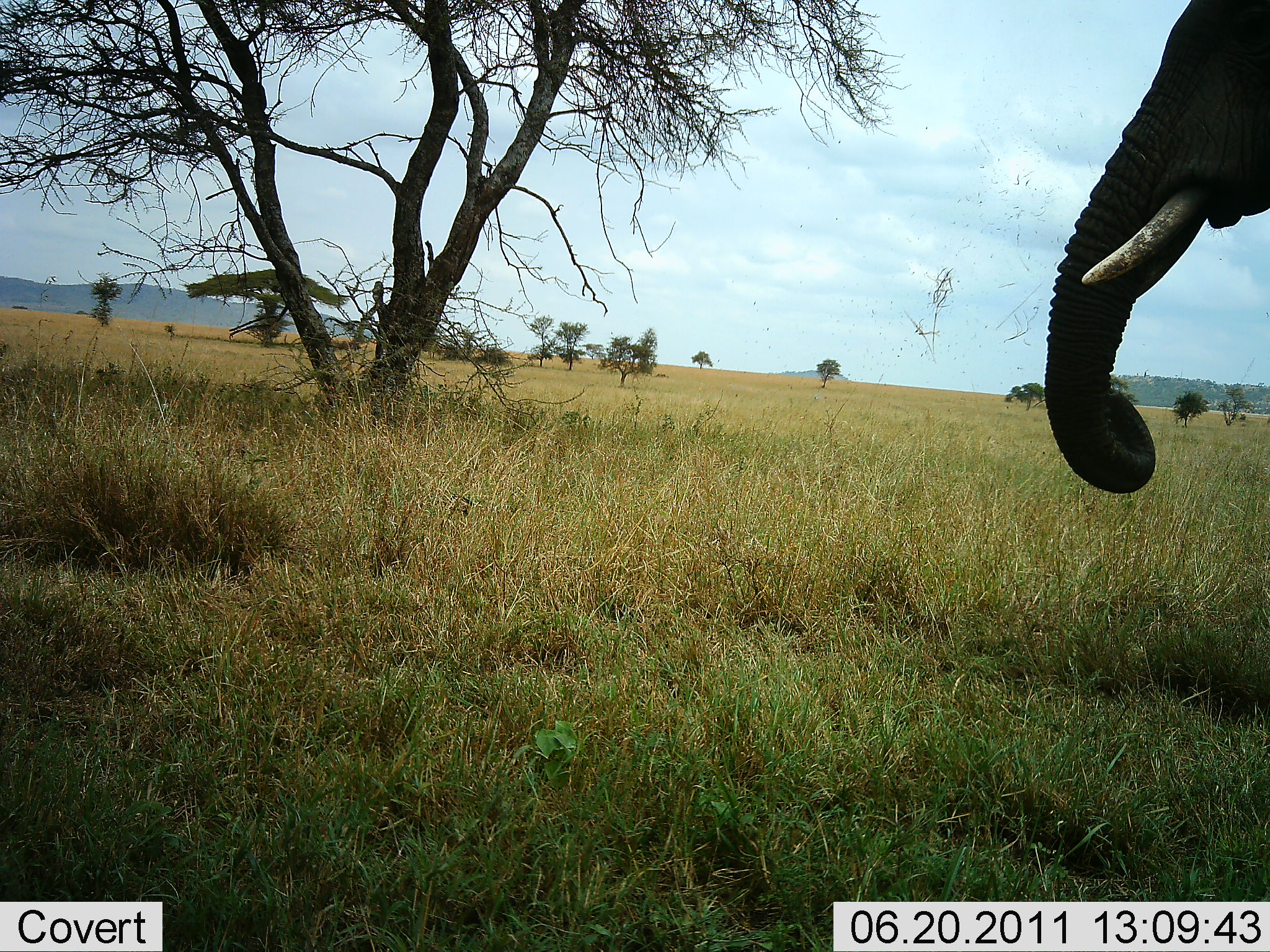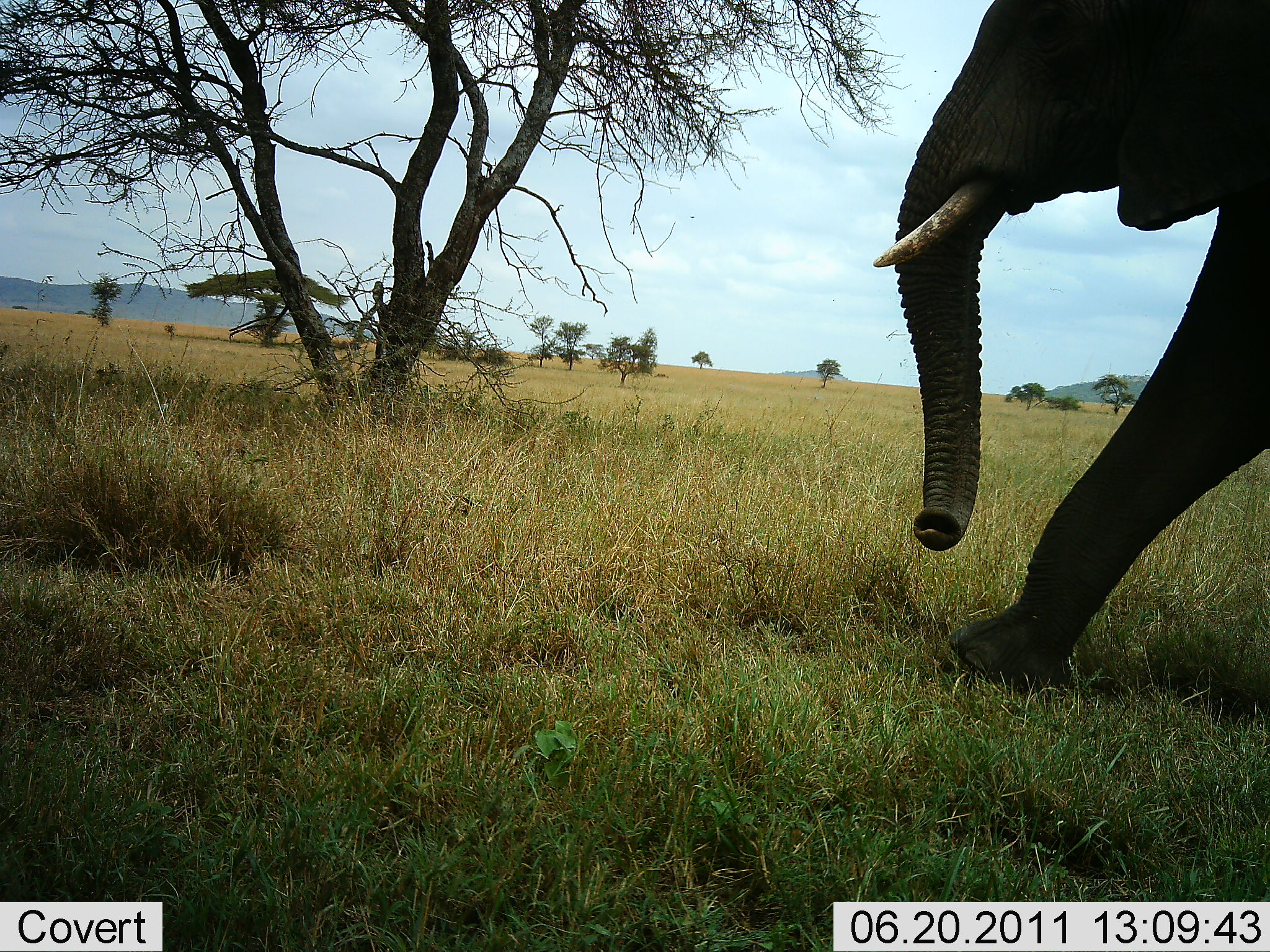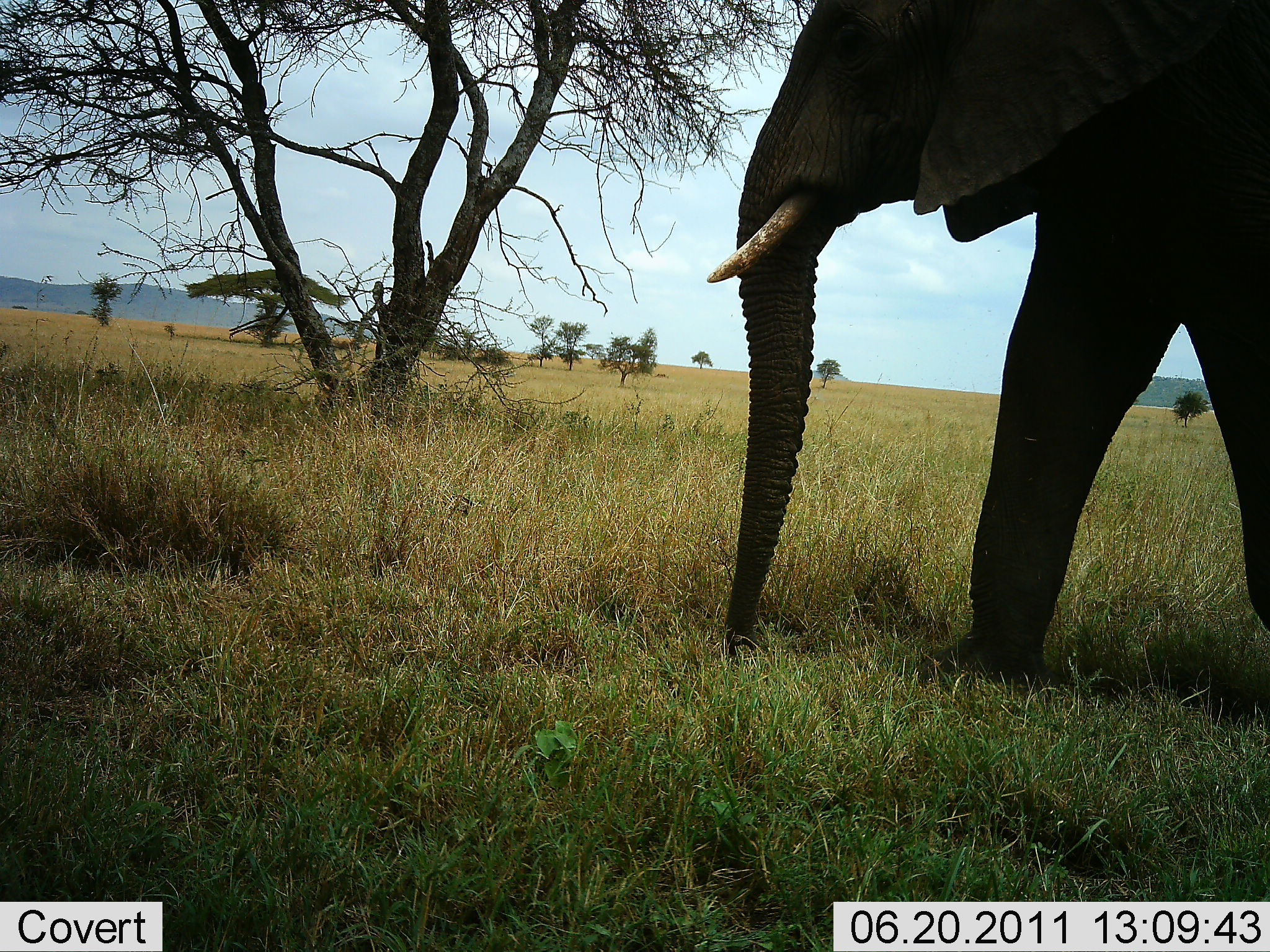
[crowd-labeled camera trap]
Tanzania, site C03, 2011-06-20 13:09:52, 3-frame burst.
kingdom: Animalia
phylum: Chordata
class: Mammalia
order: Proboscidea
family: Elephantidae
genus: Loxodonta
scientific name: Loxodonta africana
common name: african bush elephant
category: elephant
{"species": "elephant (african bush elephant) (Loxodonta africana)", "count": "1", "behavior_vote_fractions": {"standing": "20%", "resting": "0%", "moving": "80%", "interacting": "0%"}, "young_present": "0%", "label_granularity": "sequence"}